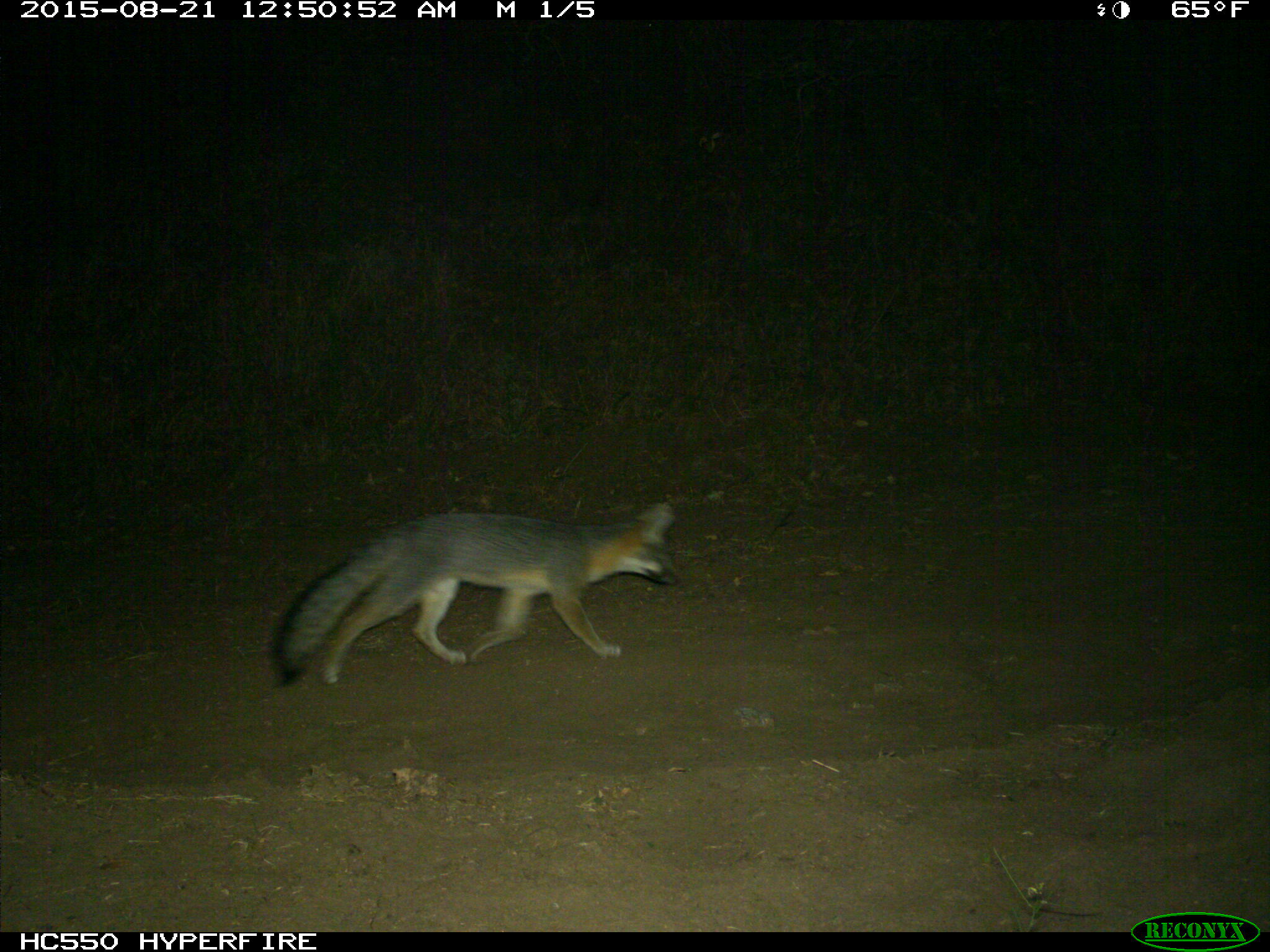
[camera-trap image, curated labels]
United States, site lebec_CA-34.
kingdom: Animalia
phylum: Chordata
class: Mammalia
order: Carnivora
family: Canidae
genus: Urocyon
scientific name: Urocyon cinereoargenteus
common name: gray fox